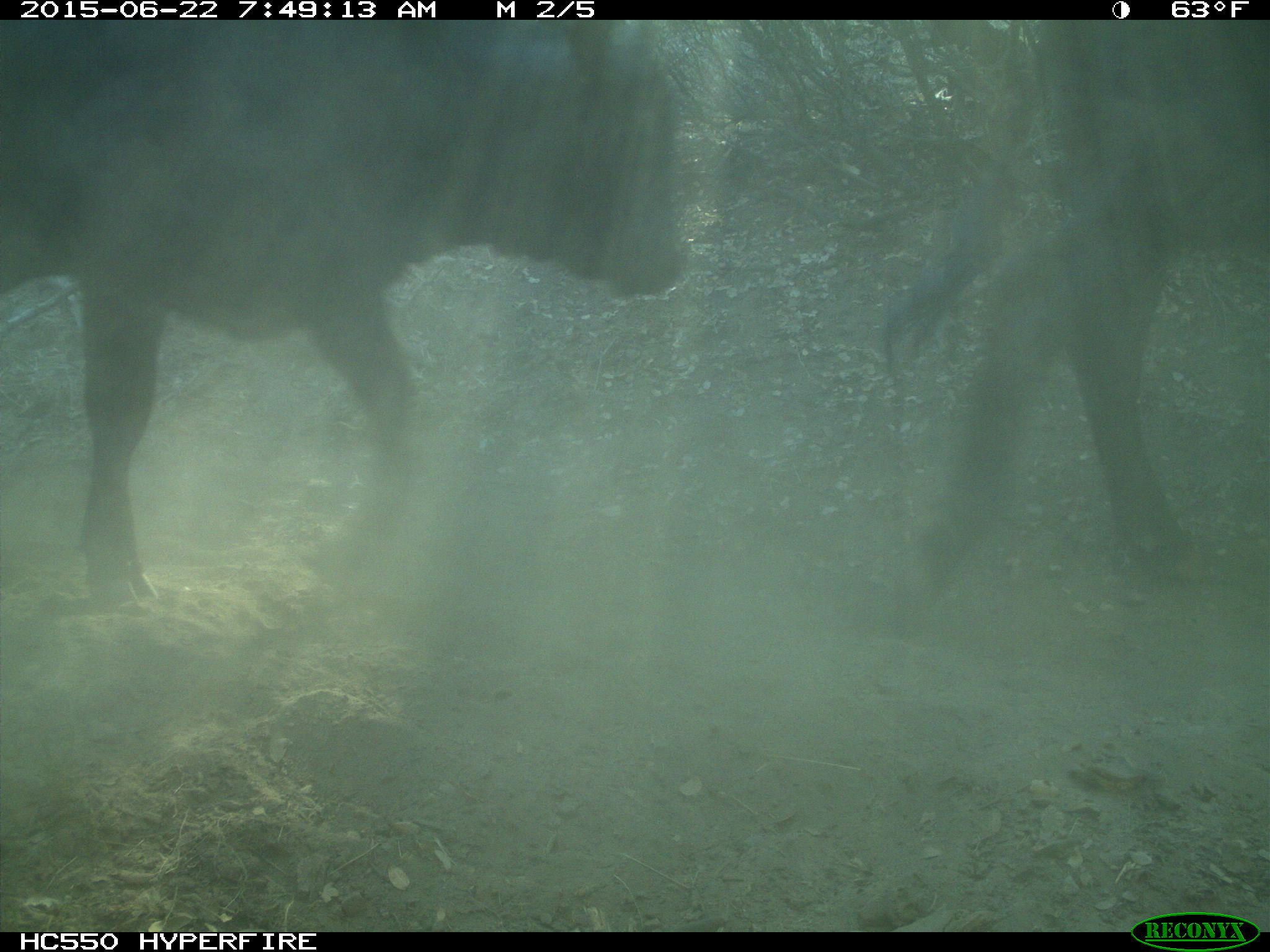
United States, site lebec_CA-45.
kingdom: Animalia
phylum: Chordata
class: Mammalia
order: Artiodactyla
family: Bovidae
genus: Bos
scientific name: Bos taurus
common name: domestic cow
Bos taurus (domestic cow).